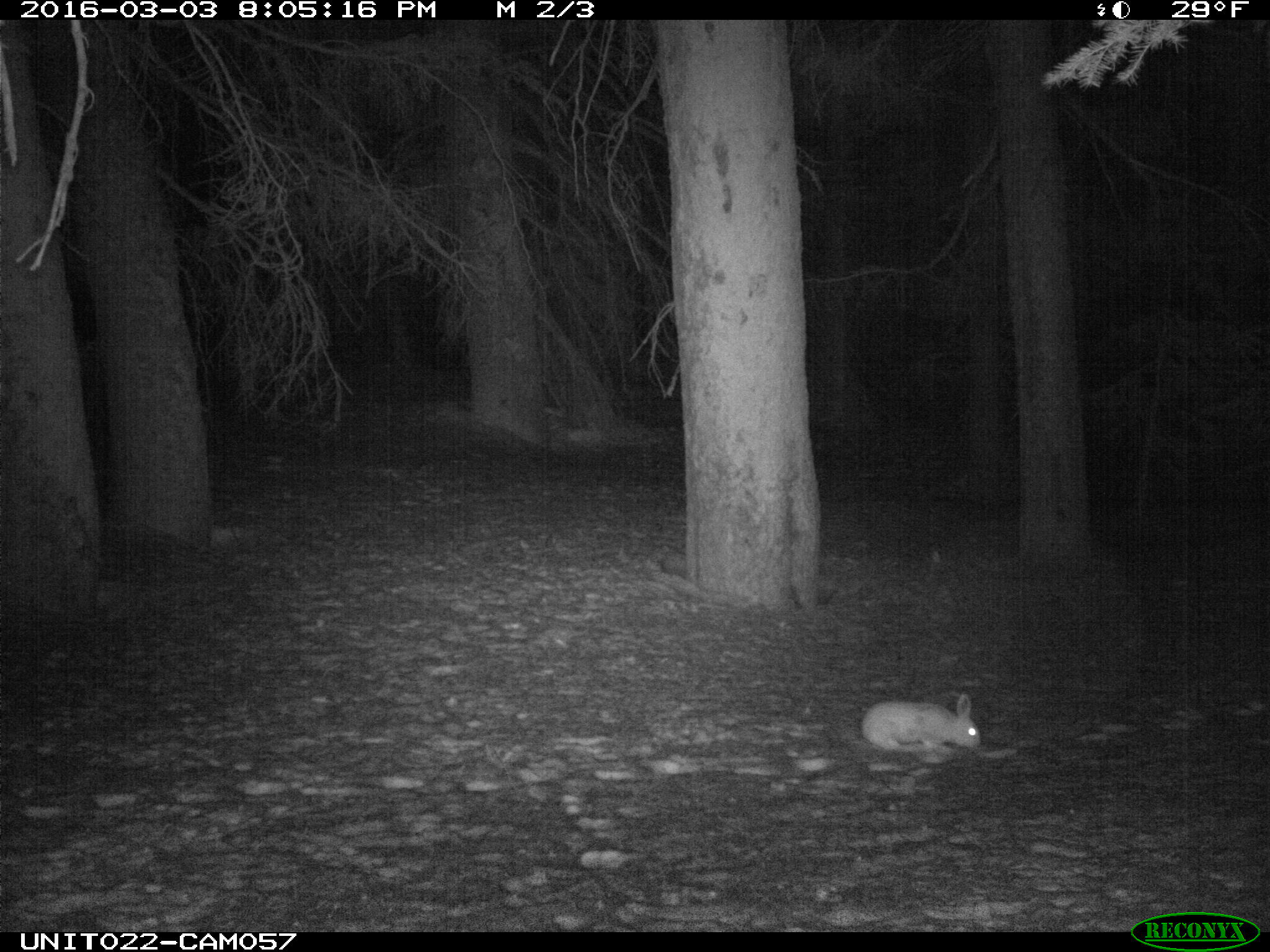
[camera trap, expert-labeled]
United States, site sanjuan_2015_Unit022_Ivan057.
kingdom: Animalia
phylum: Chordata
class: Mammalia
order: Lagomorpha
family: Leporidae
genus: Lepus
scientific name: Lepus americanus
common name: snowshoe hare